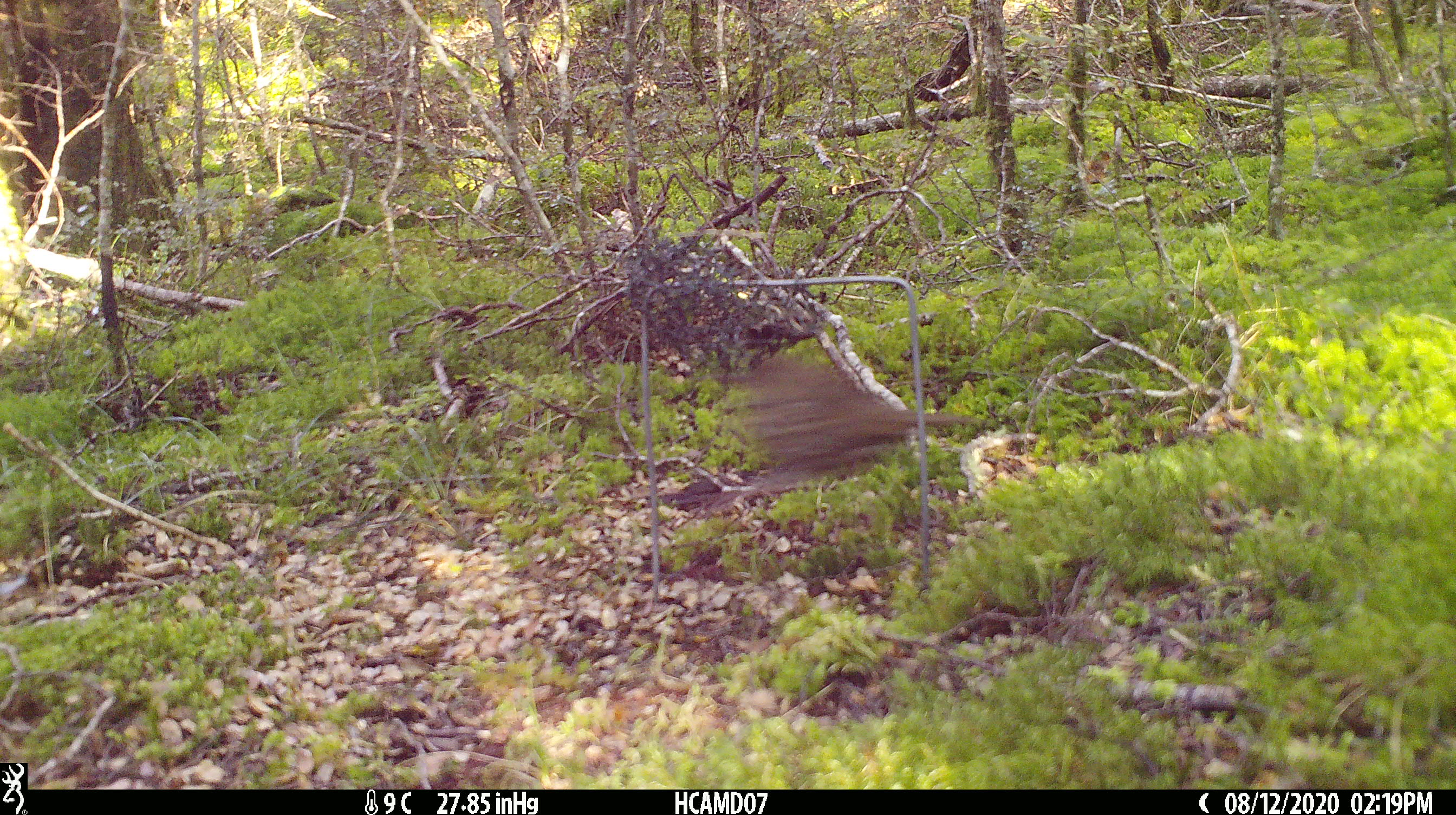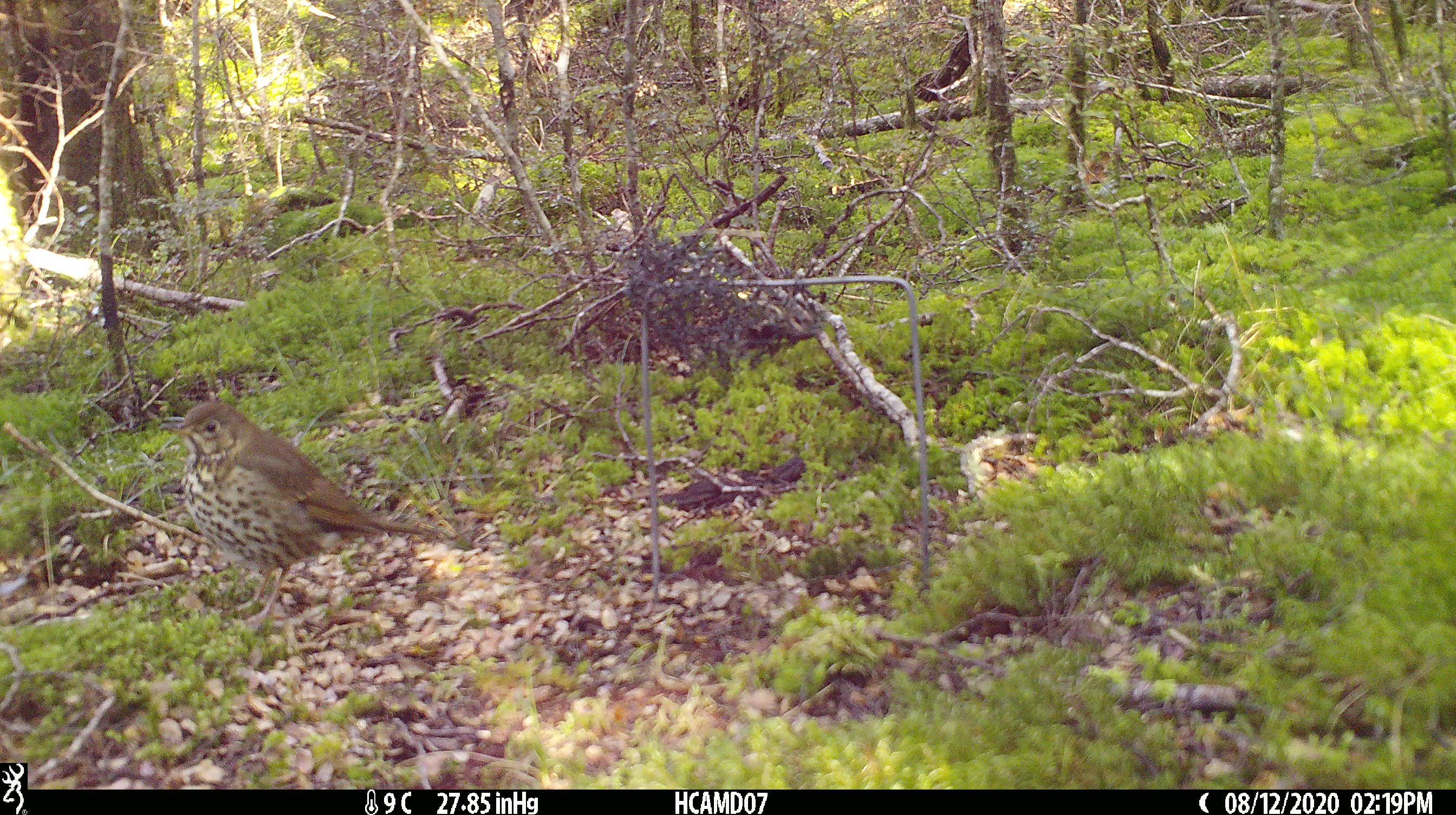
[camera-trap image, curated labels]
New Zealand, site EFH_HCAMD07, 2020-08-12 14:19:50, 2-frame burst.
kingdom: Animalia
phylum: Chordata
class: Aves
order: Passeriformes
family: Turdidae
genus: Turdus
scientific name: Turdus philomelos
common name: song thrush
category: thrush